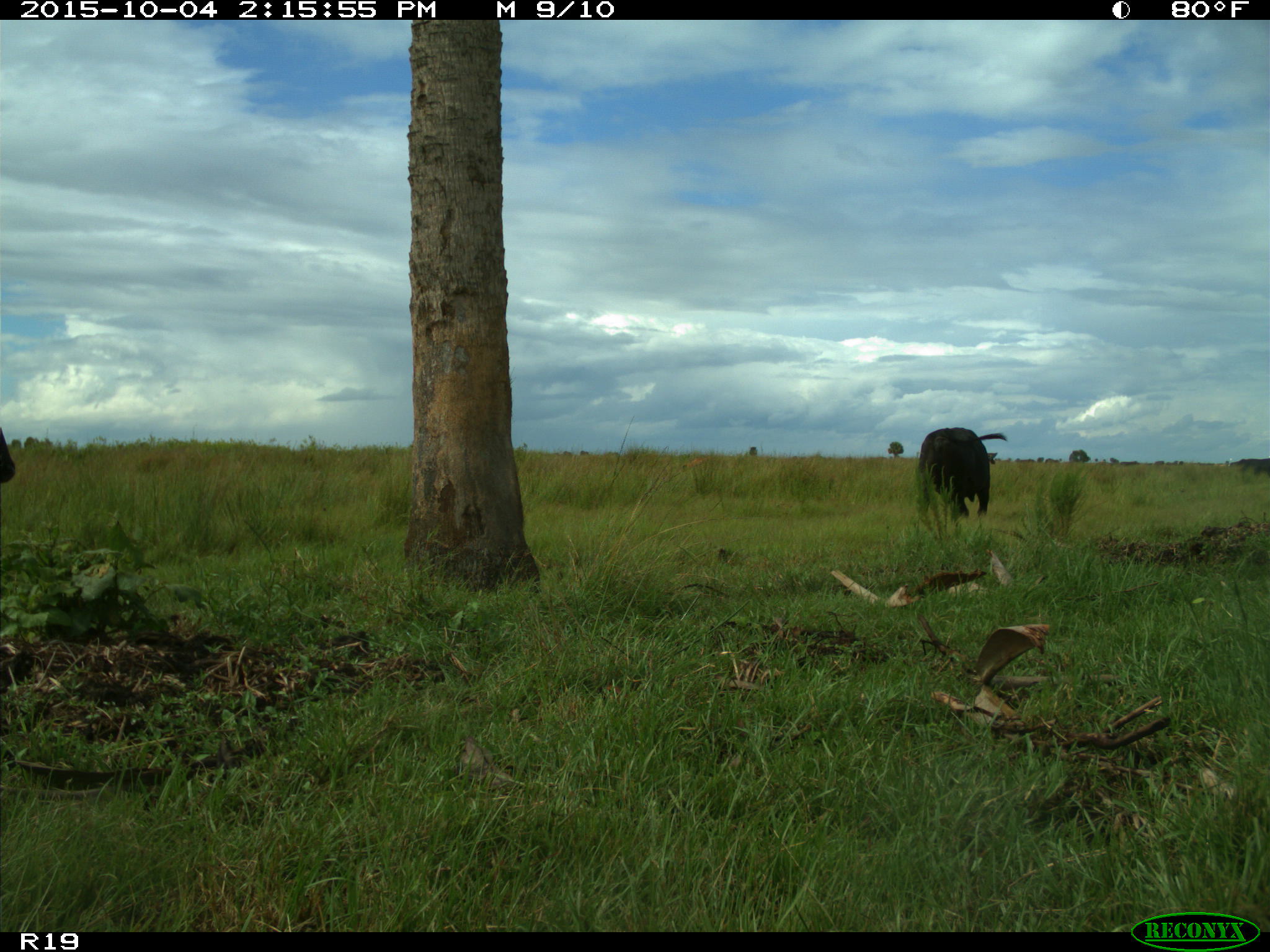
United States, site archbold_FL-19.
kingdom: Animalia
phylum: Chordata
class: Mammalia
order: Artiodactyla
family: Bovidae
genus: Bos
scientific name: Bos taurus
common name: domestic cow